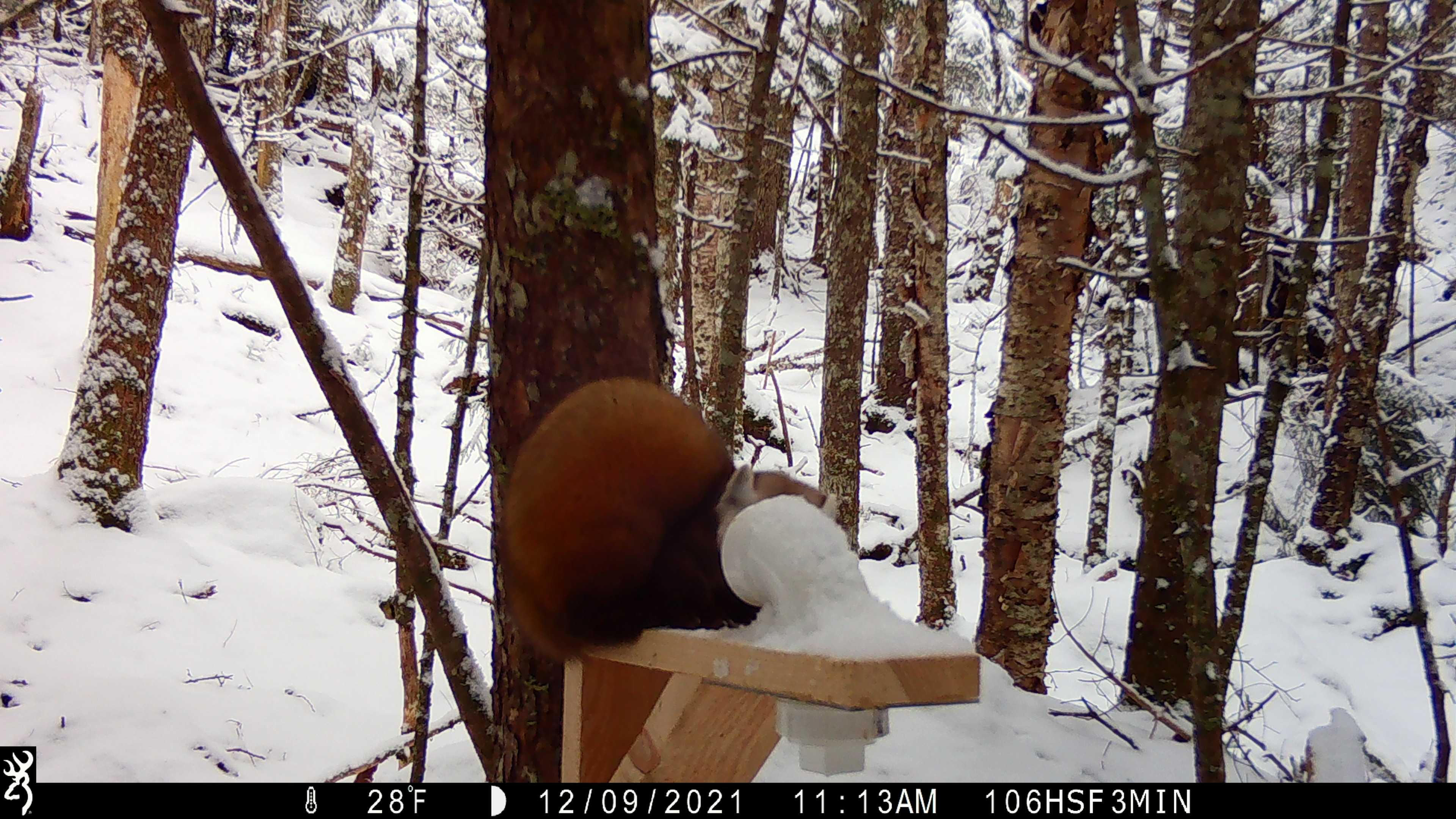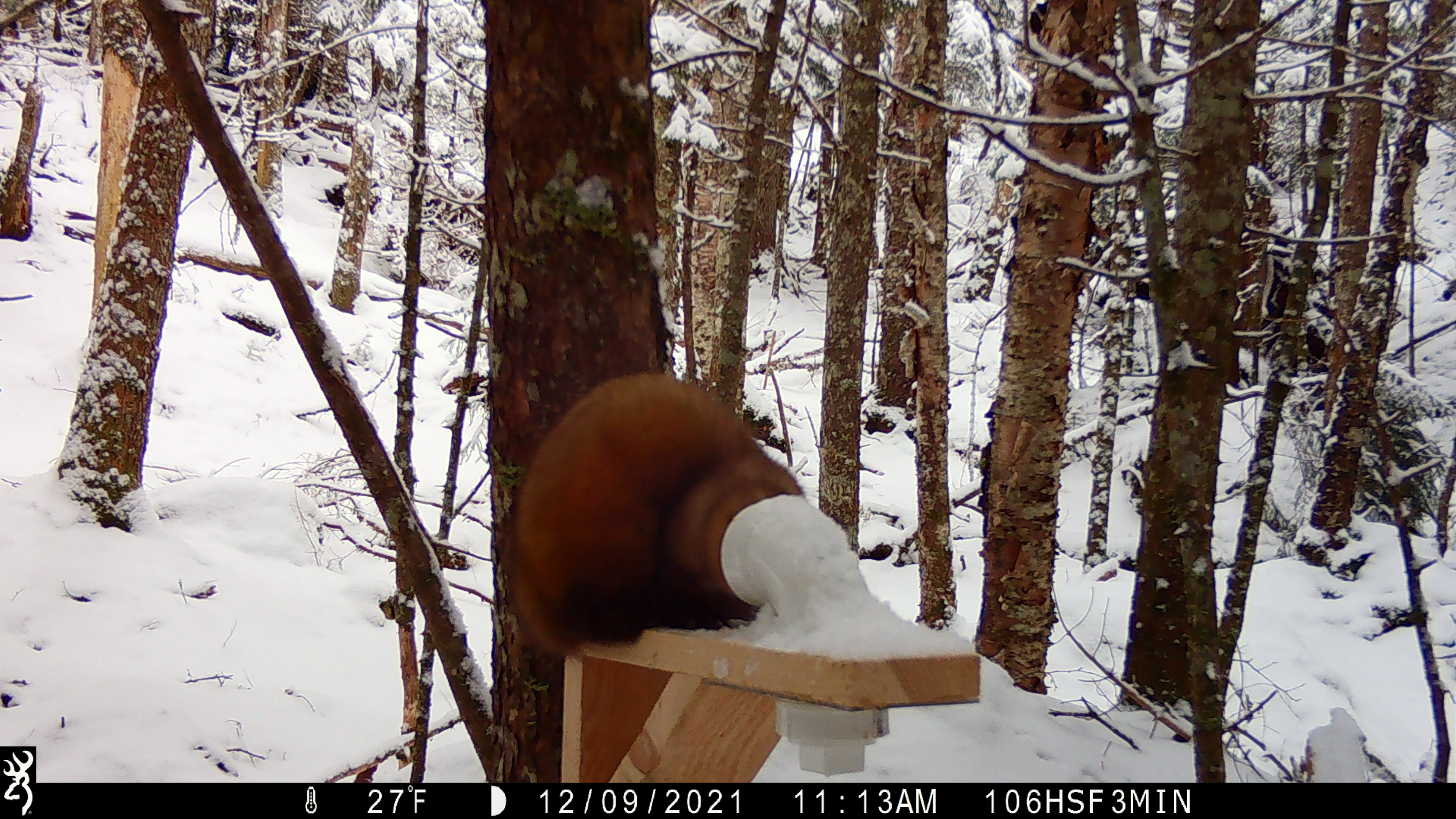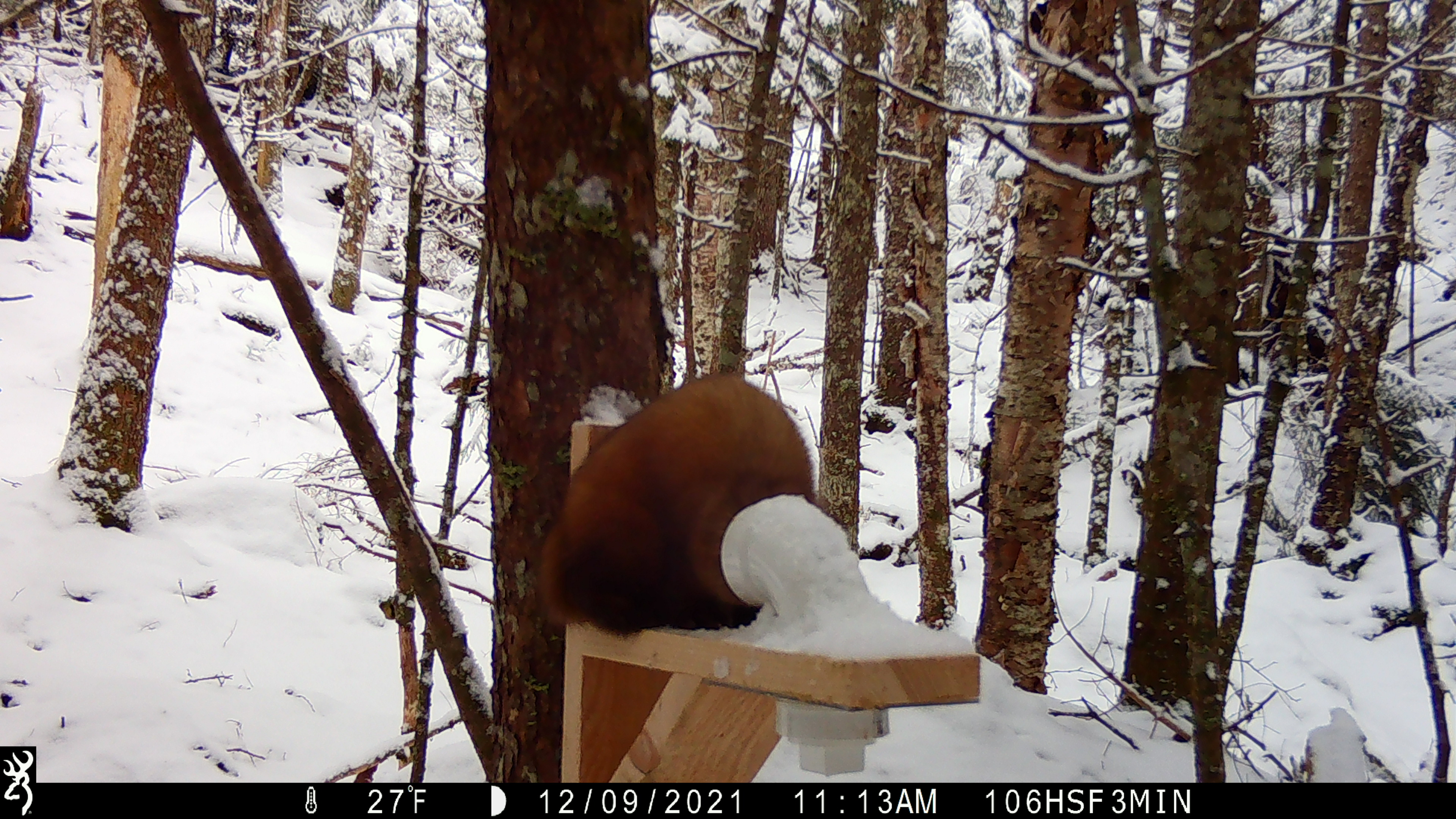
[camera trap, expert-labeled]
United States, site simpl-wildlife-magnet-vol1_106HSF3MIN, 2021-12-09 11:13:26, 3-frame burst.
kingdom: Animalia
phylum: Chordata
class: Mammalia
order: Carnivora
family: Mustelidae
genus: Martes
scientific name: Martes americana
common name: american marten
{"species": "american marten (Martes americana)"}